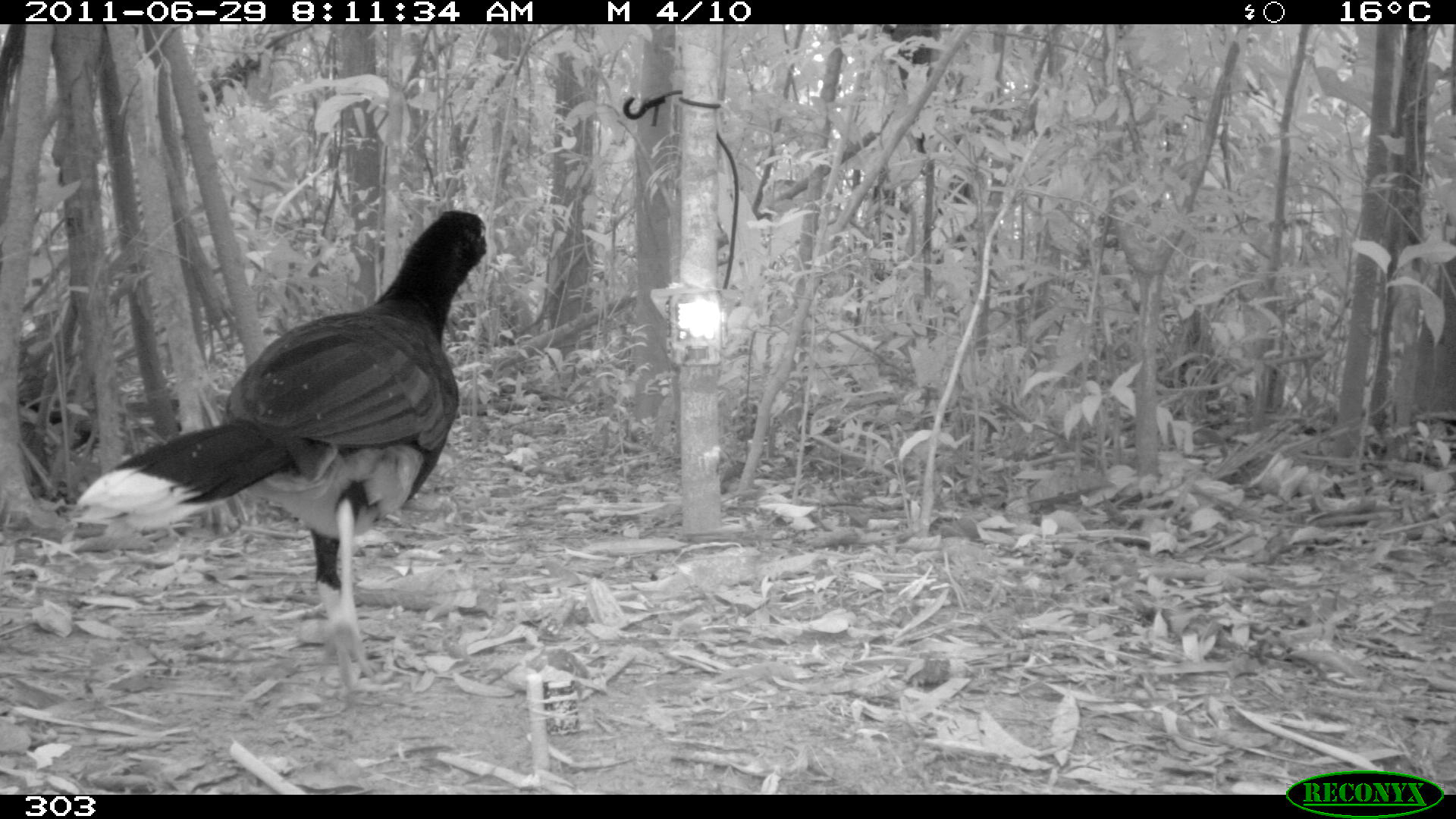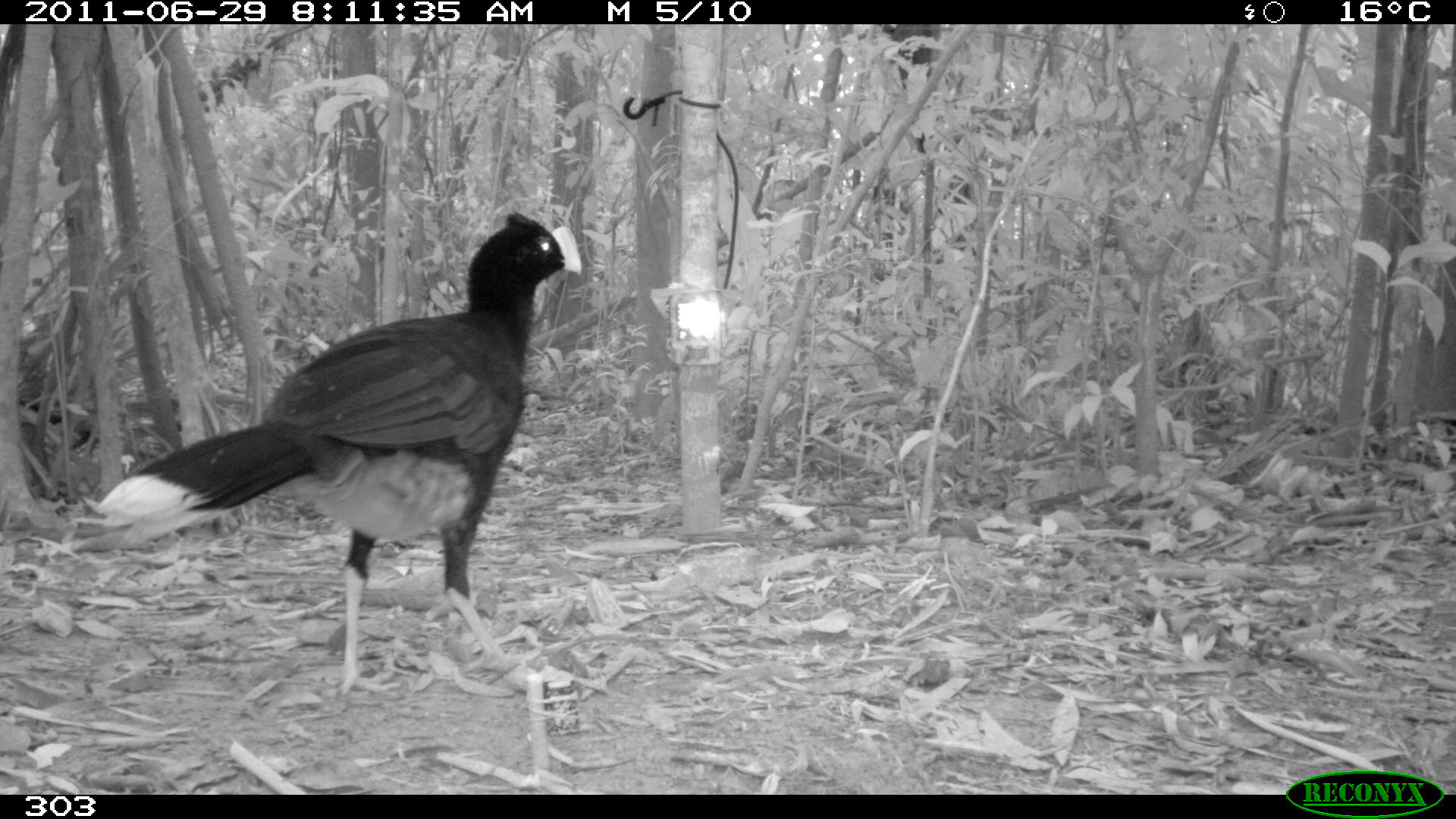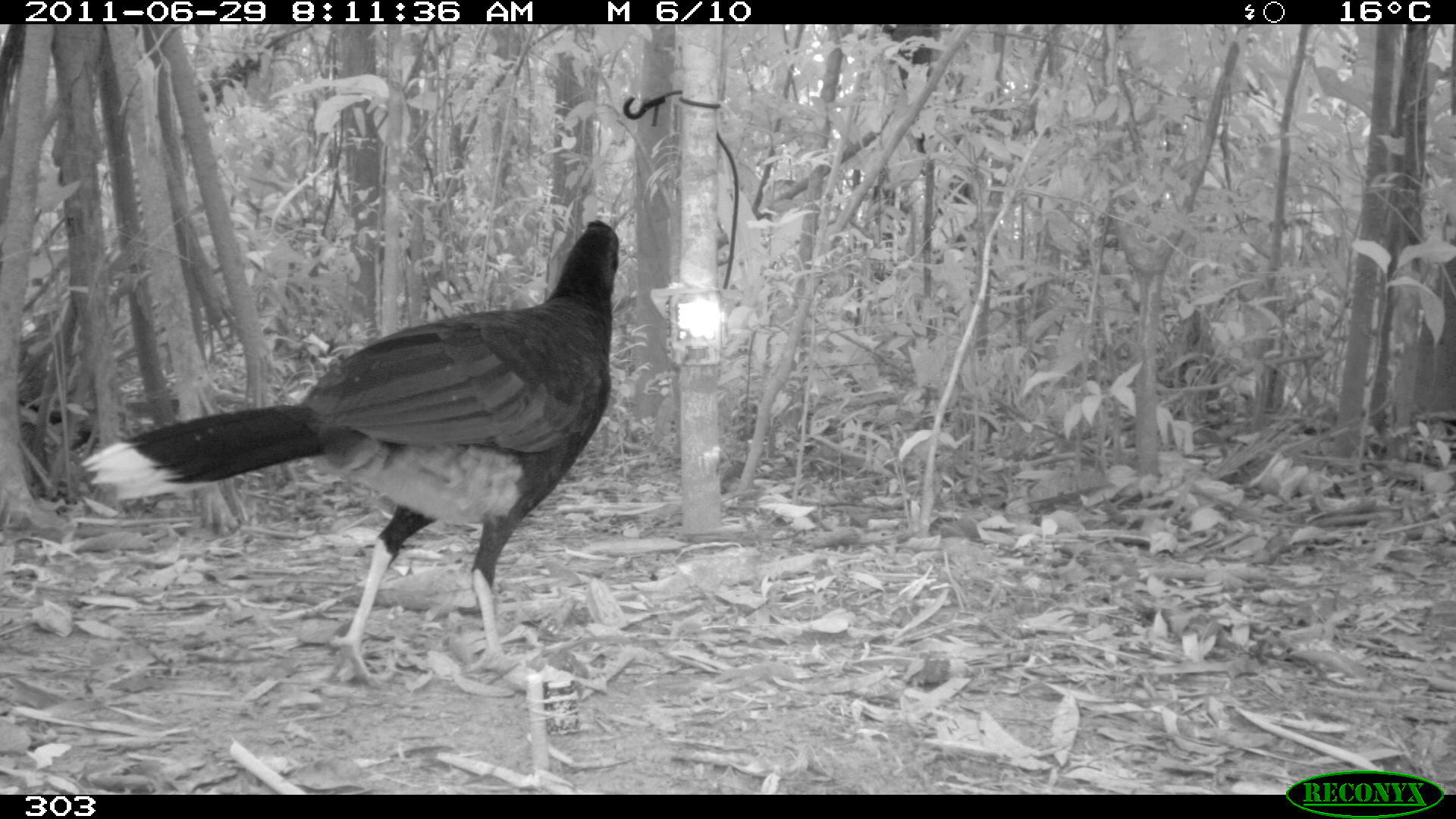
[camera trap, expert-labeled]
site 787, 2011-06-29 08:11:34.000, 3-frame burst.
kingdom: Animalia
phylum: Chordata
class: Aves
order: Galliformes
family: Cracidae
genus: Mitu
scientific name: Mitu tuberosum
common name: razor-billed curassow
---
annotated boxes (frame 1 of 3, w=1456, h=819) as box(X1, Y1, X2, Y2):
mitu tuberosum: box(71, 212, 489, 694)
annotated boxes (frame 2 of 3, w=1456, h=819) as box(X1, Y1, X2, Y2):
mitu tuberosum: box(91, 210, 585, 703)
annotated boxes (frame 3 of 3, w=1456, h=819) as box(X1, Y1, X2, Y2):
mitu tuberosum: box(83, 217, 623, 687)